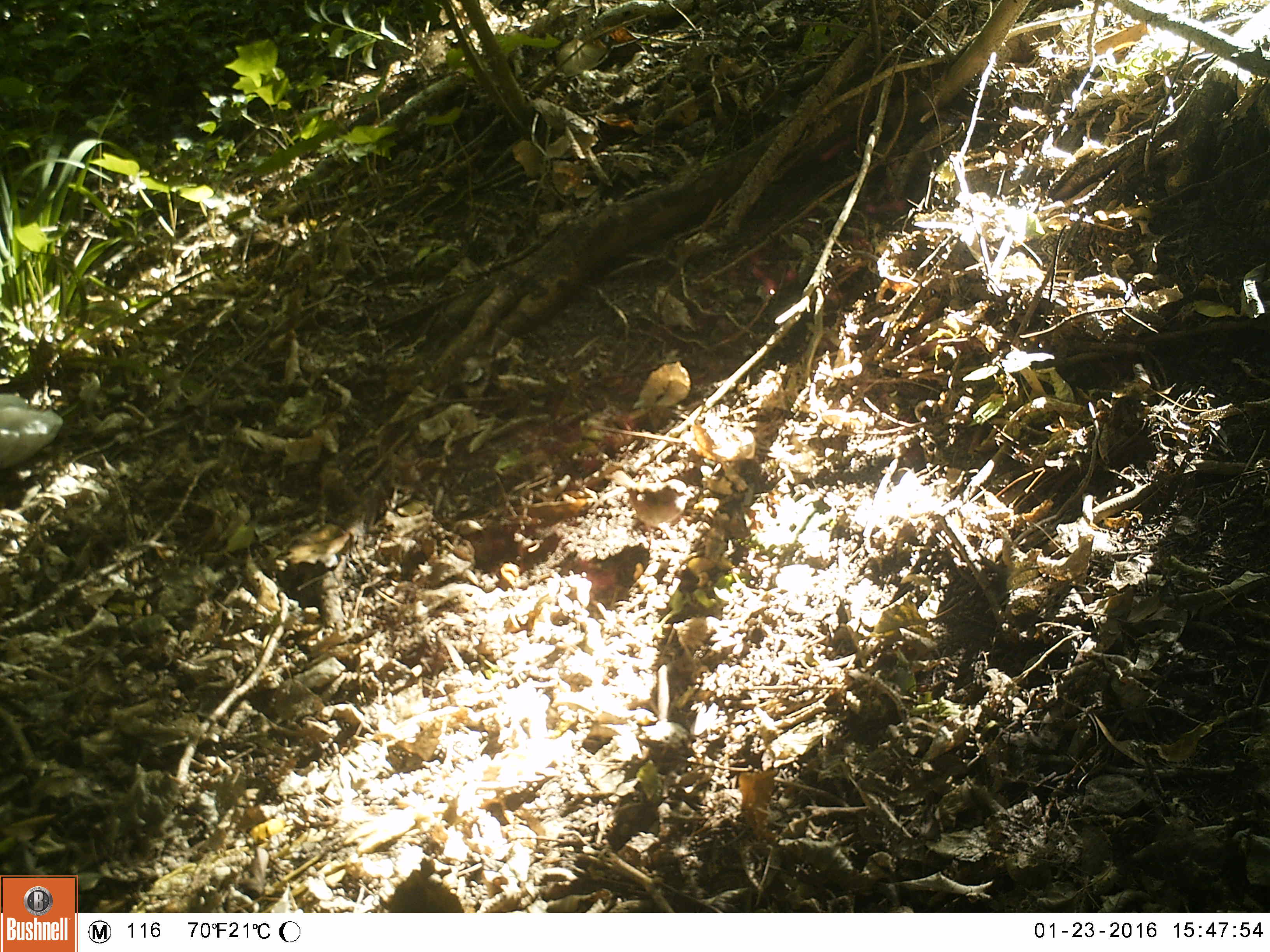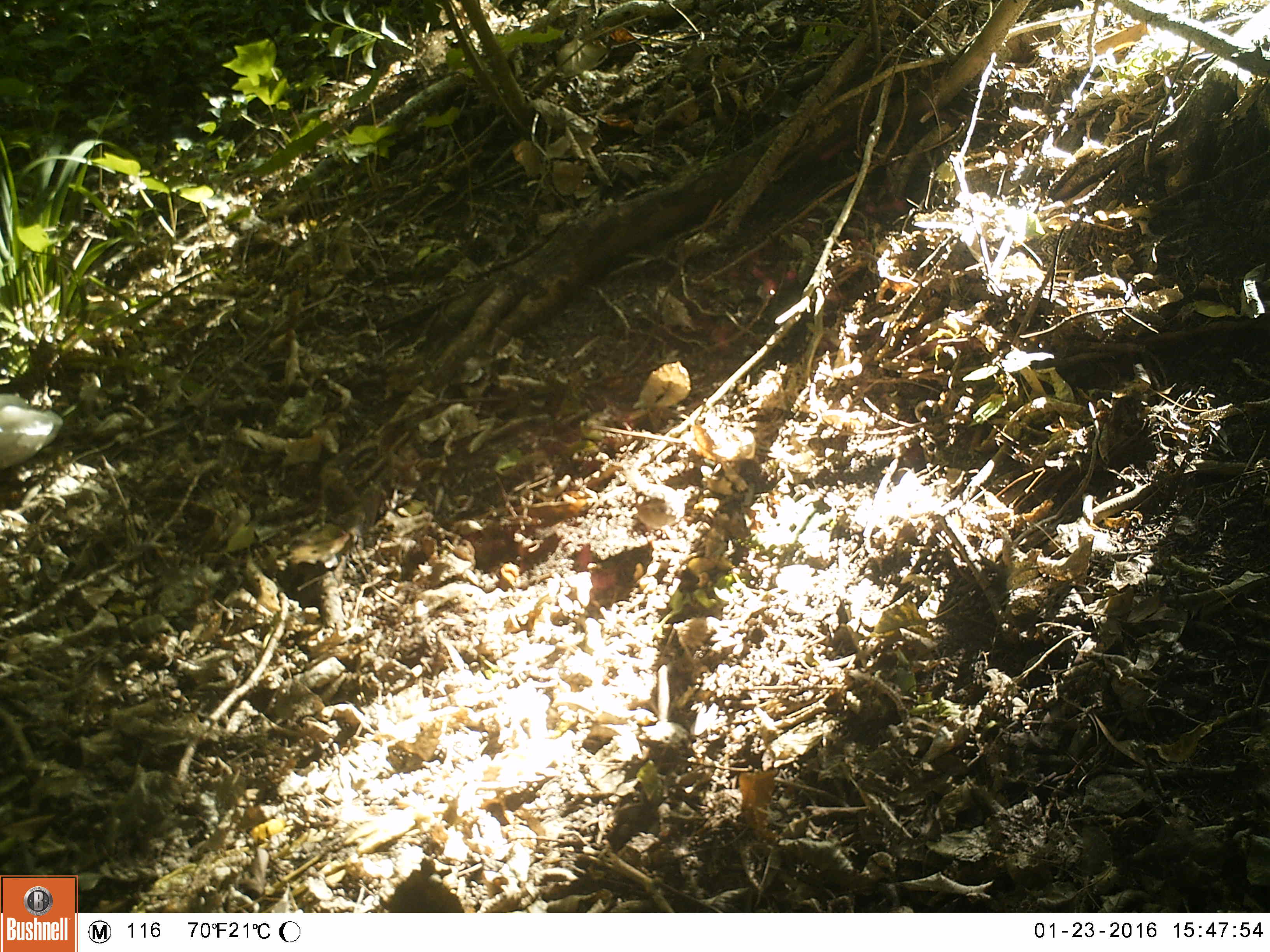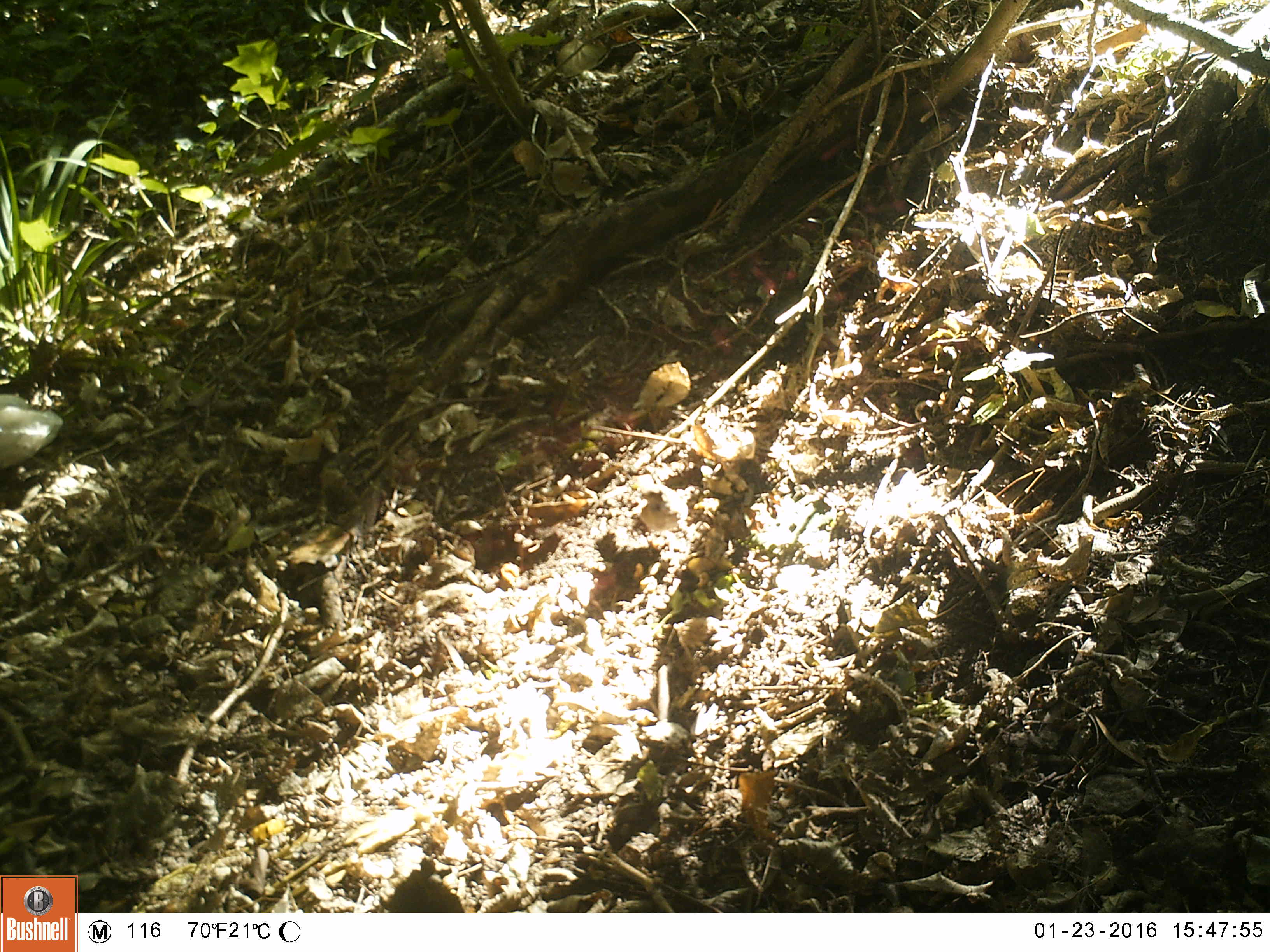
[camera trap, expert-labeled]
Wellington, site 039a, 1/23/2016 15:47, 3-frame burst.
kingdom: Animalia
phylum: Chordata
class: Aves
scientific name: Aves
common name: bird